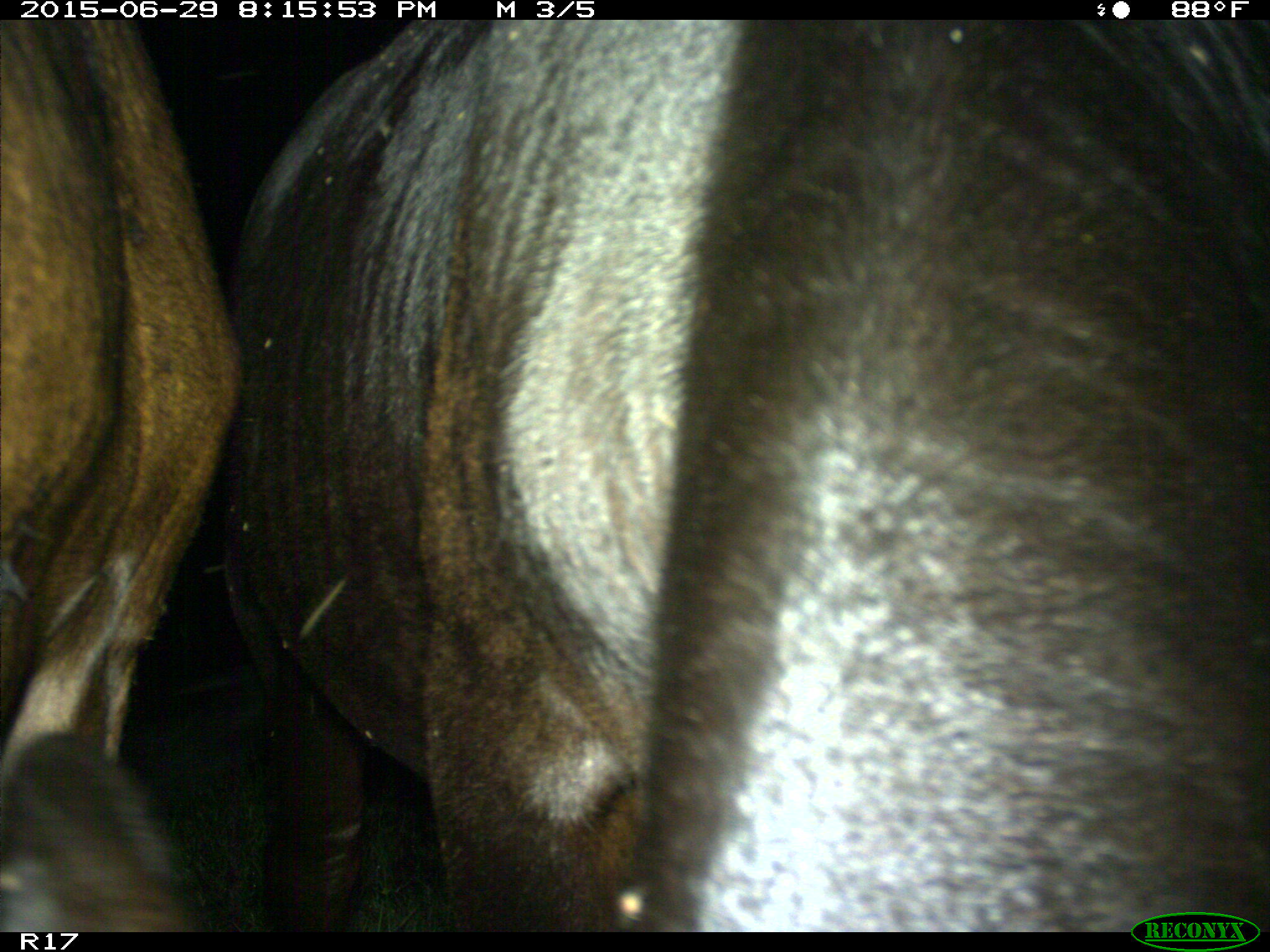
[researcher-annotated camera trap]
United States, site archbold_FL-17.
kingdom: Animalia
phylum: Chordata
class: Mammalia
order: Artiodactyla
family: Bovidae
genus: Bos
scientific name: Bos taurus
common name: domestic cow